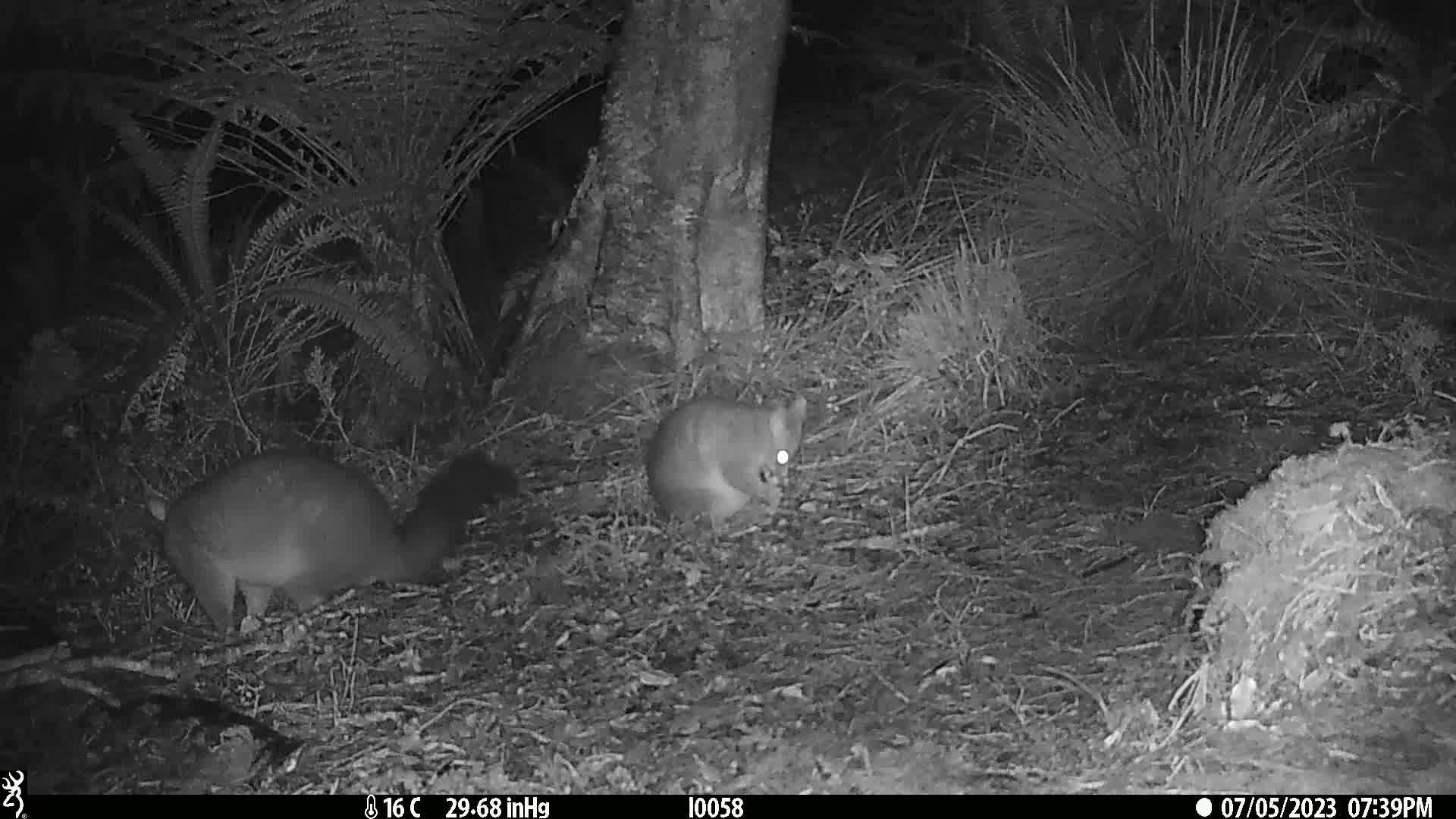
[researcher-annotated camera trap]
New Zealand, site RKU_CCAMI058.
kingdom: Animalia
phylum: Chordata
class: Mammalia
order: Diprotodontia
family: Phalangeridae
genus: Trichosurus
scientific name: Trichosurus vulpecula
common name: common brushtail possum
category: possum